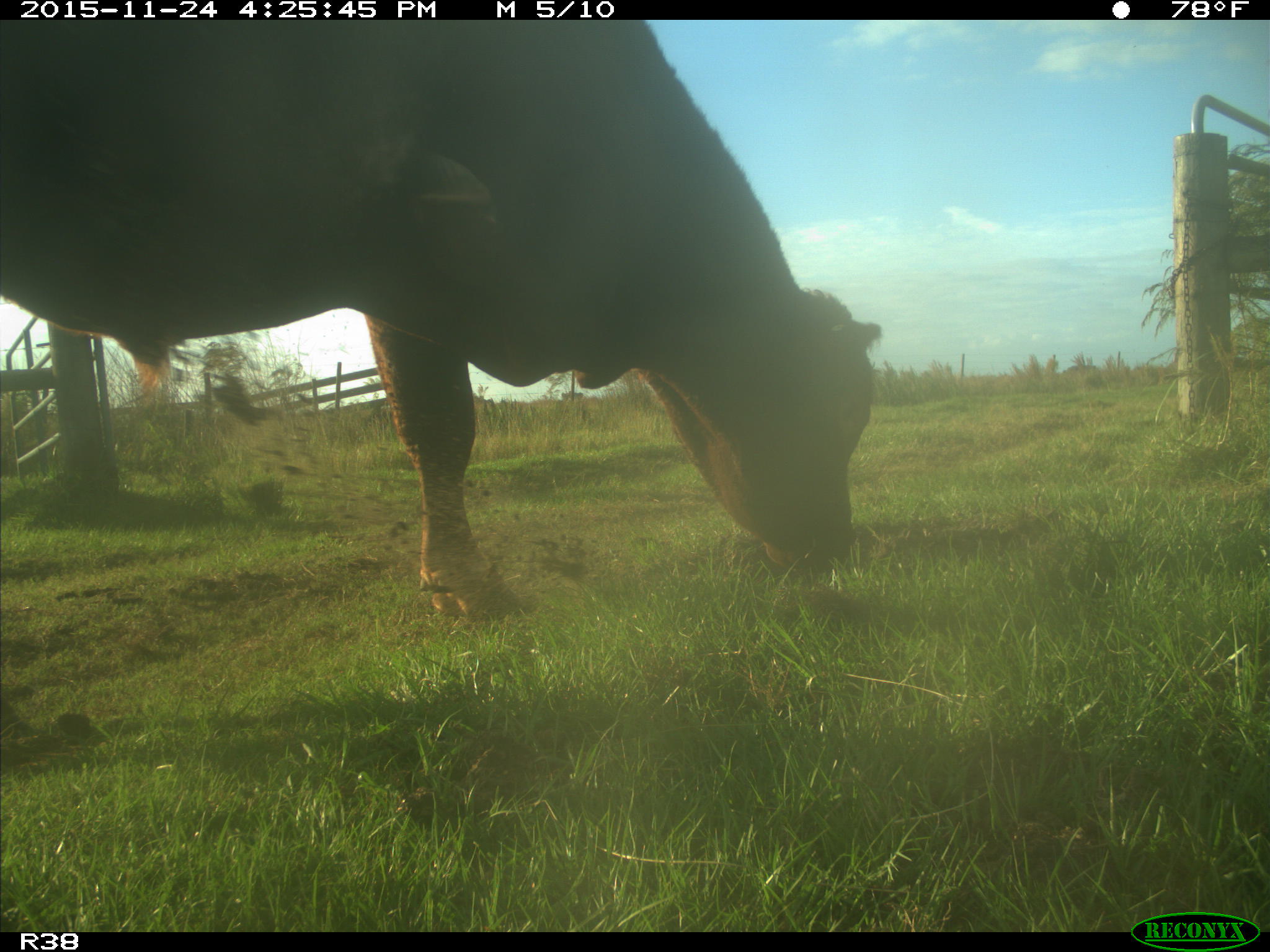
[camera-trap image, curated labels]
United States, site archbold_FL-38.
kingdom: Animalia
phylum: Chordata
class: Mammalia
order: Artiodactyla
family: Bovidae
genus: Bos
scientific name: Bos taurus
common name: domestic cow